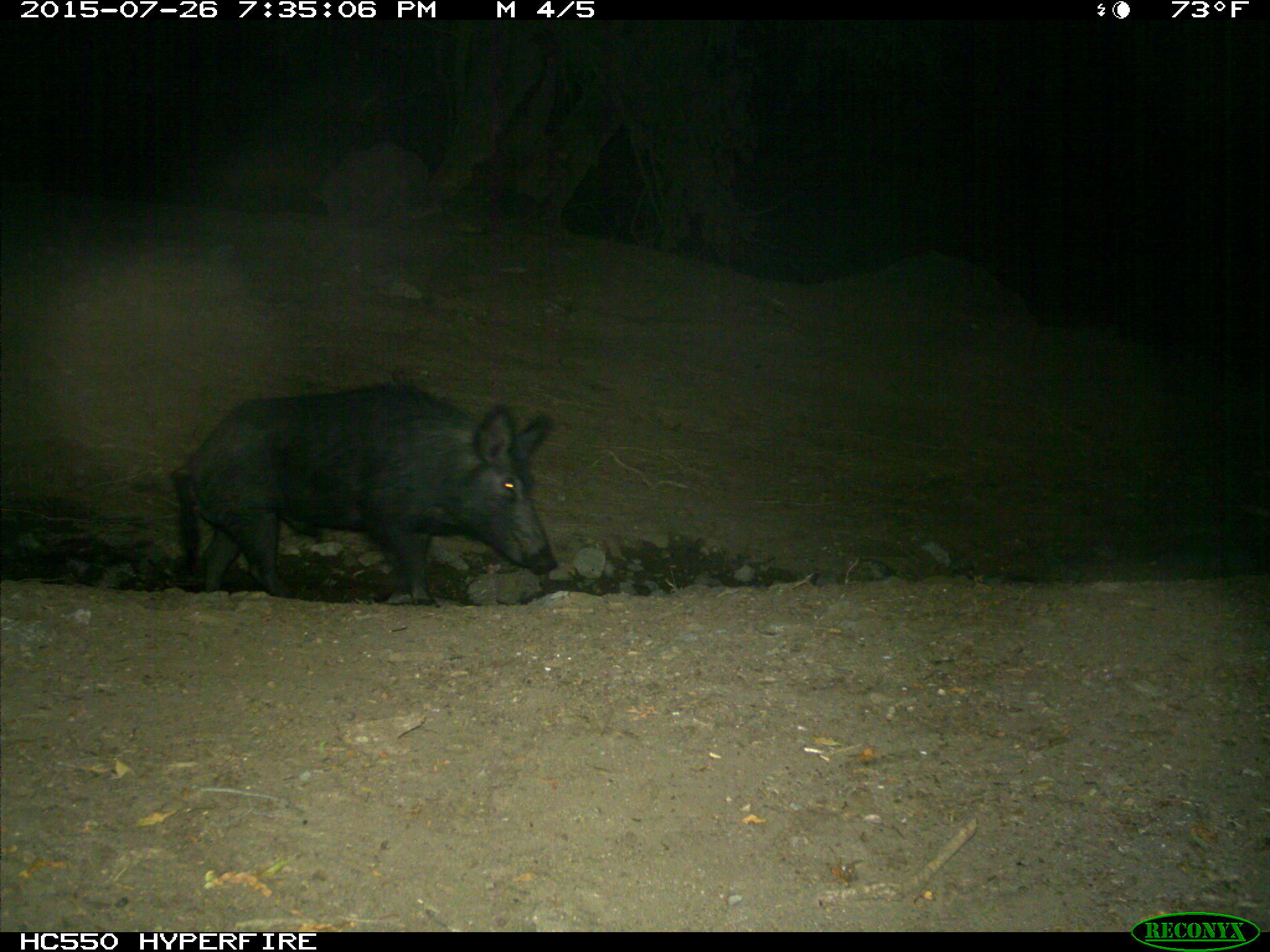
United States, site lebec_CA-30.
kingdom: Animalia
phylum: Chordata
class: Mammalia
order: Artiodactyla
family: Suidae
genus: Sus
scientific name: Sus scrofa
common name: wild boar